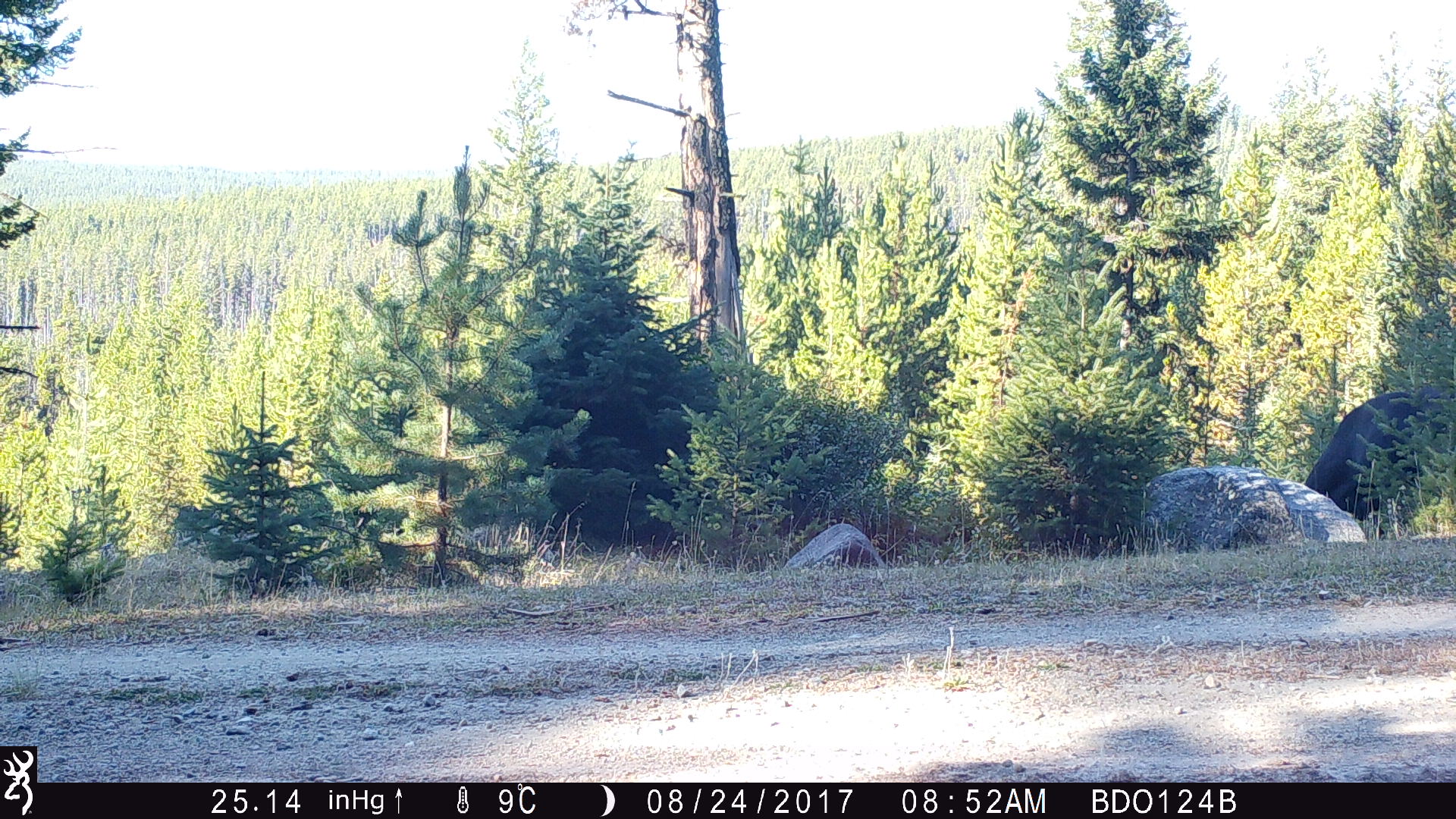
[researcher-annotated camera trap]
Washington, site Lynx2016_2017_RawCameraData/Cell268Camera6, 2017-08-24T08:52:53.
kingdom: Animalia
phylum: Chordata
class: Mammalia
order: Artiodactyla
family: Bovidae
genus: Bos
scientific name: Bos taurus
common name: domestic cattle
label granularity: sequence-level